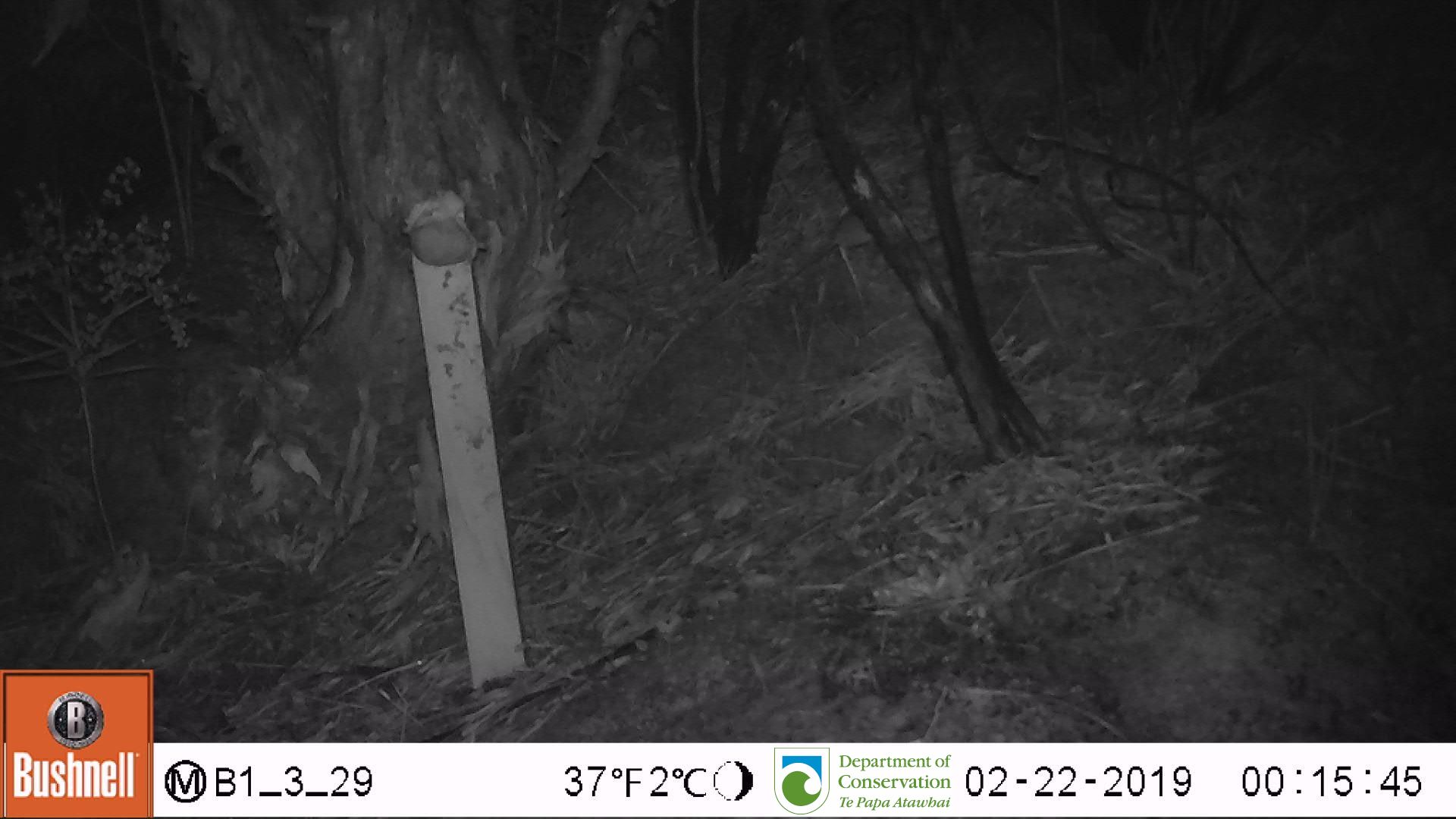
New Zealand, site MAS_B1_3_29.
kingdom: Animalia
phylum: Chordata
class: Mammalia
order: Rodentia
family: Muridae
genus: Mus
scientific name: Mus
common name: mouse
Mouse (Mus).